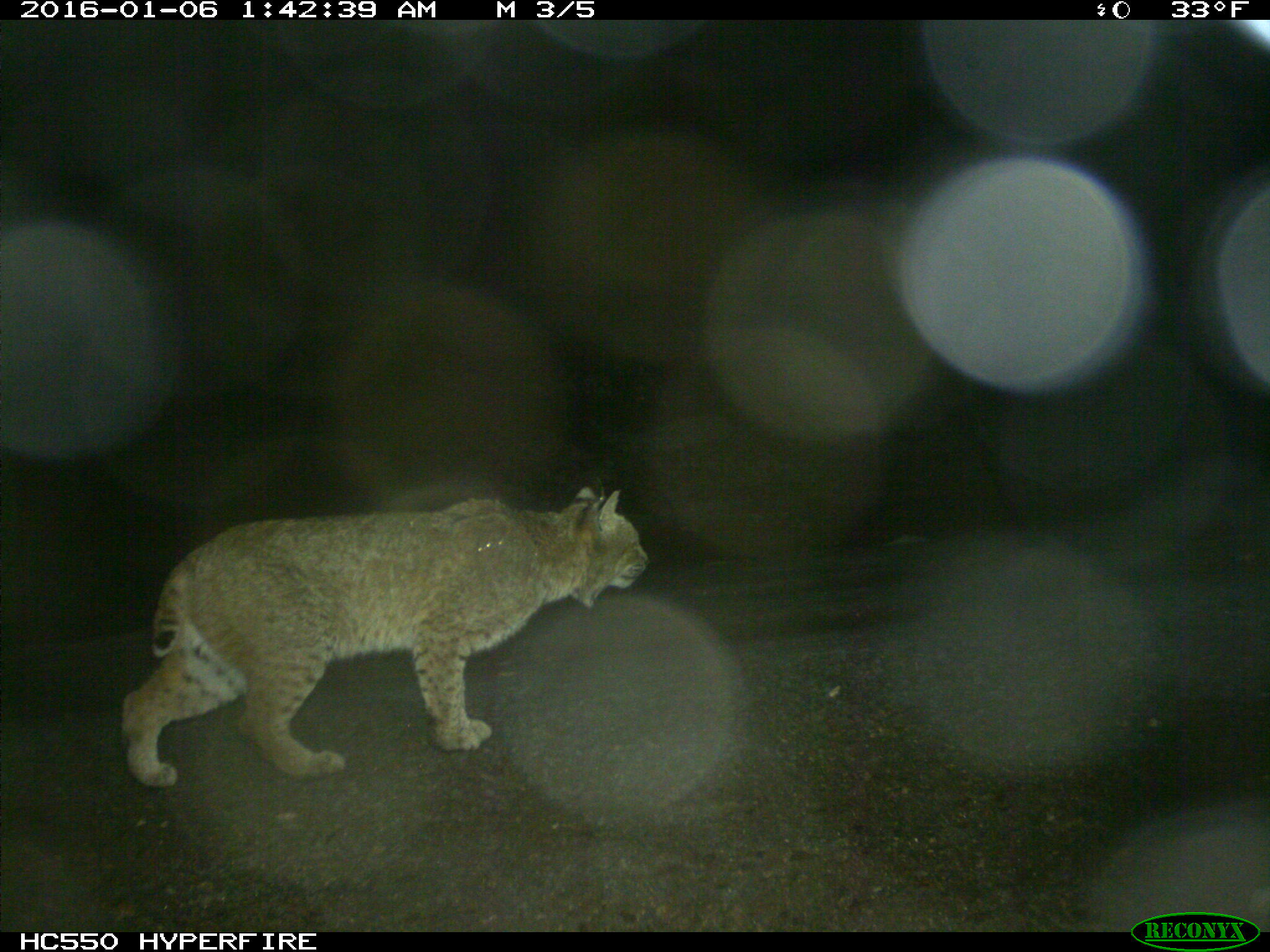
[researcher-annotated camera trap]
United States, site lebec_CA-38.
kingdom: Animalia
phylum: Chordata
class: Mammalia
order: Carnivora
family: Felidae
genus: Lynx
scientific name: Lynx rufus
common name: bobcat